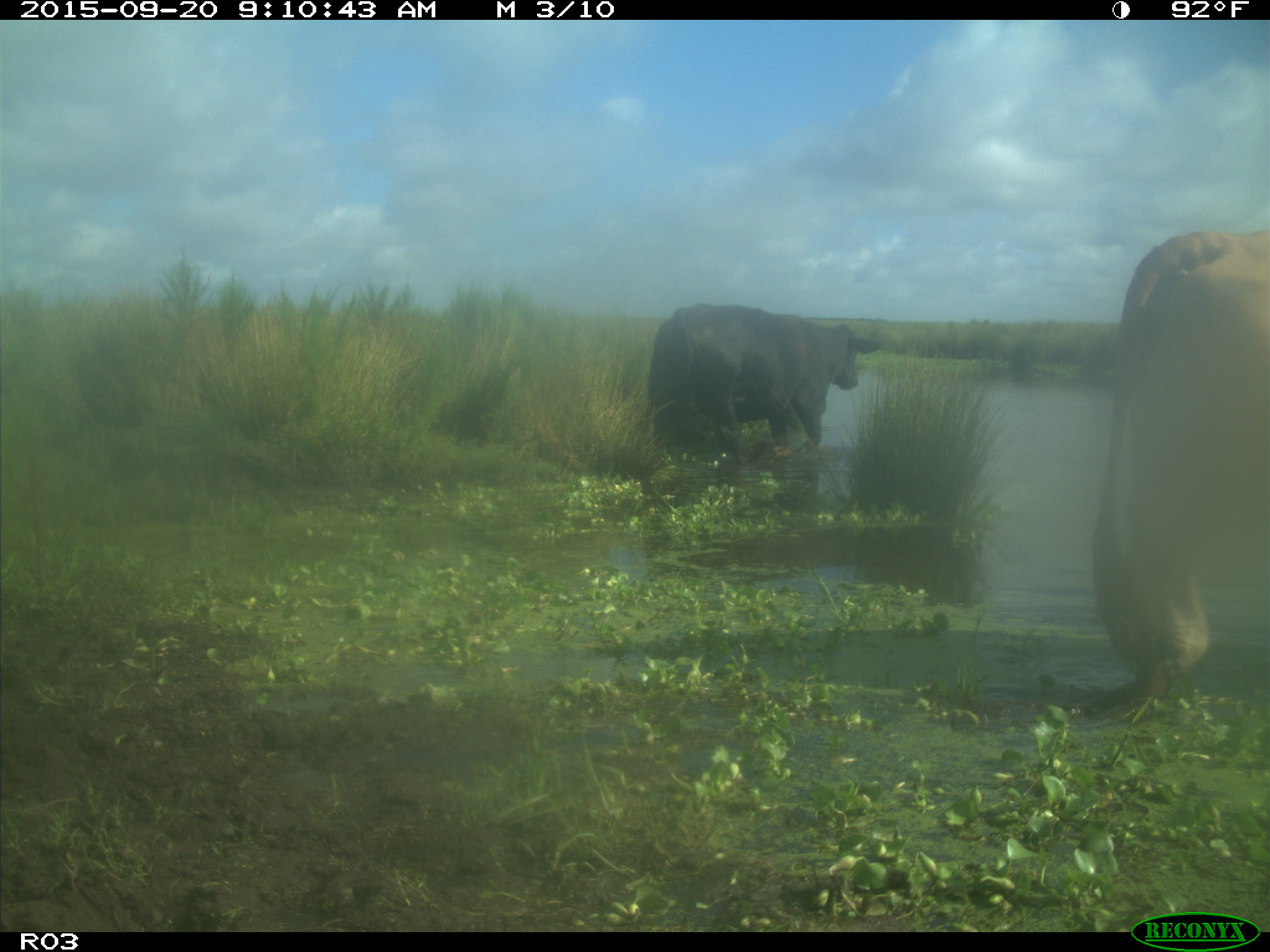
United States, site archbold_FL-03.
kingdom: Animalia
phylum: Chordata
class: Mammalia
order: Artiodactyla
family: Bovidae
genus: Bos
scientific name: Bos taurus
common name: domestic cow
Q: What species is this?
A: Bos taurus (domestic cow).